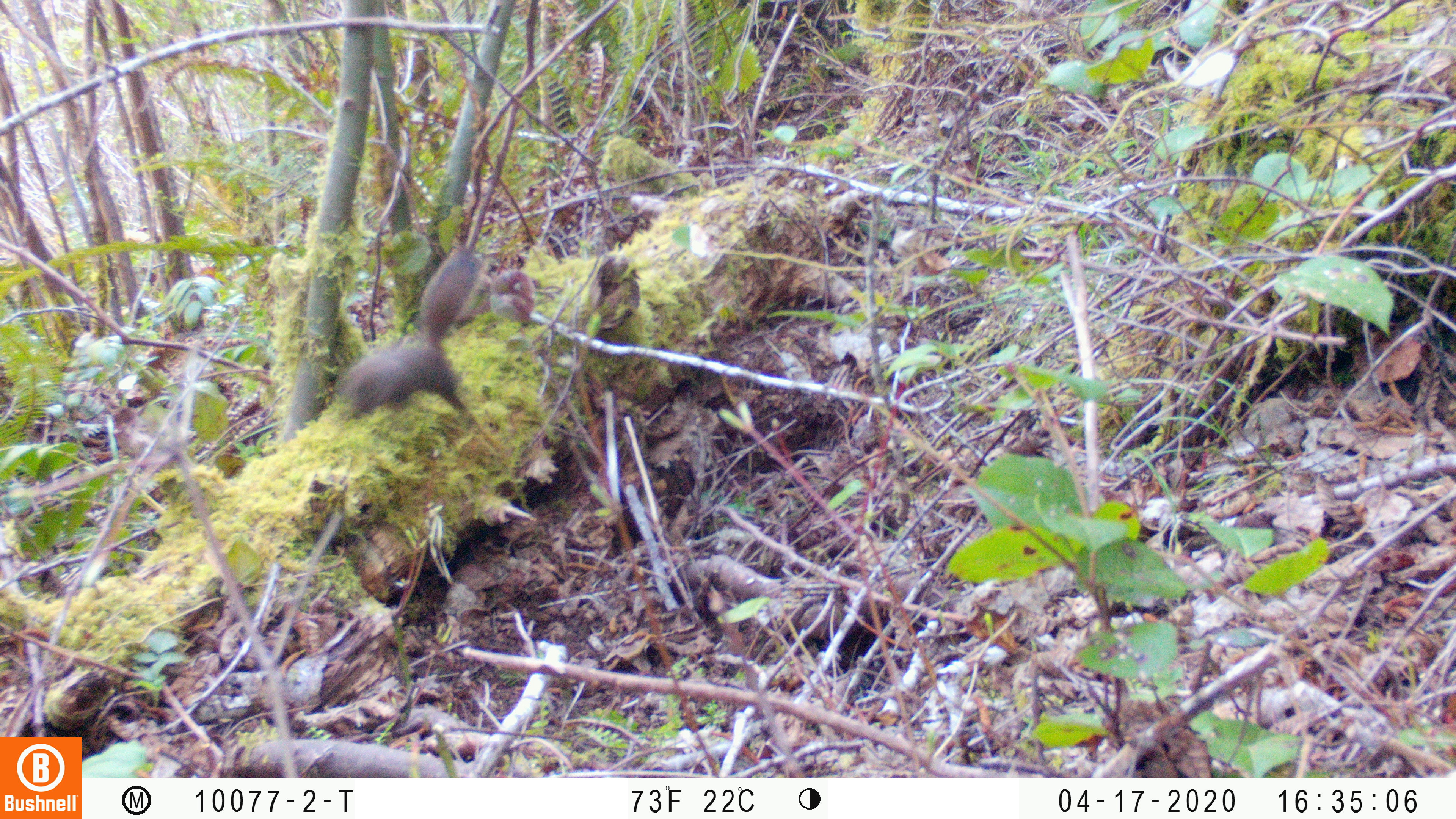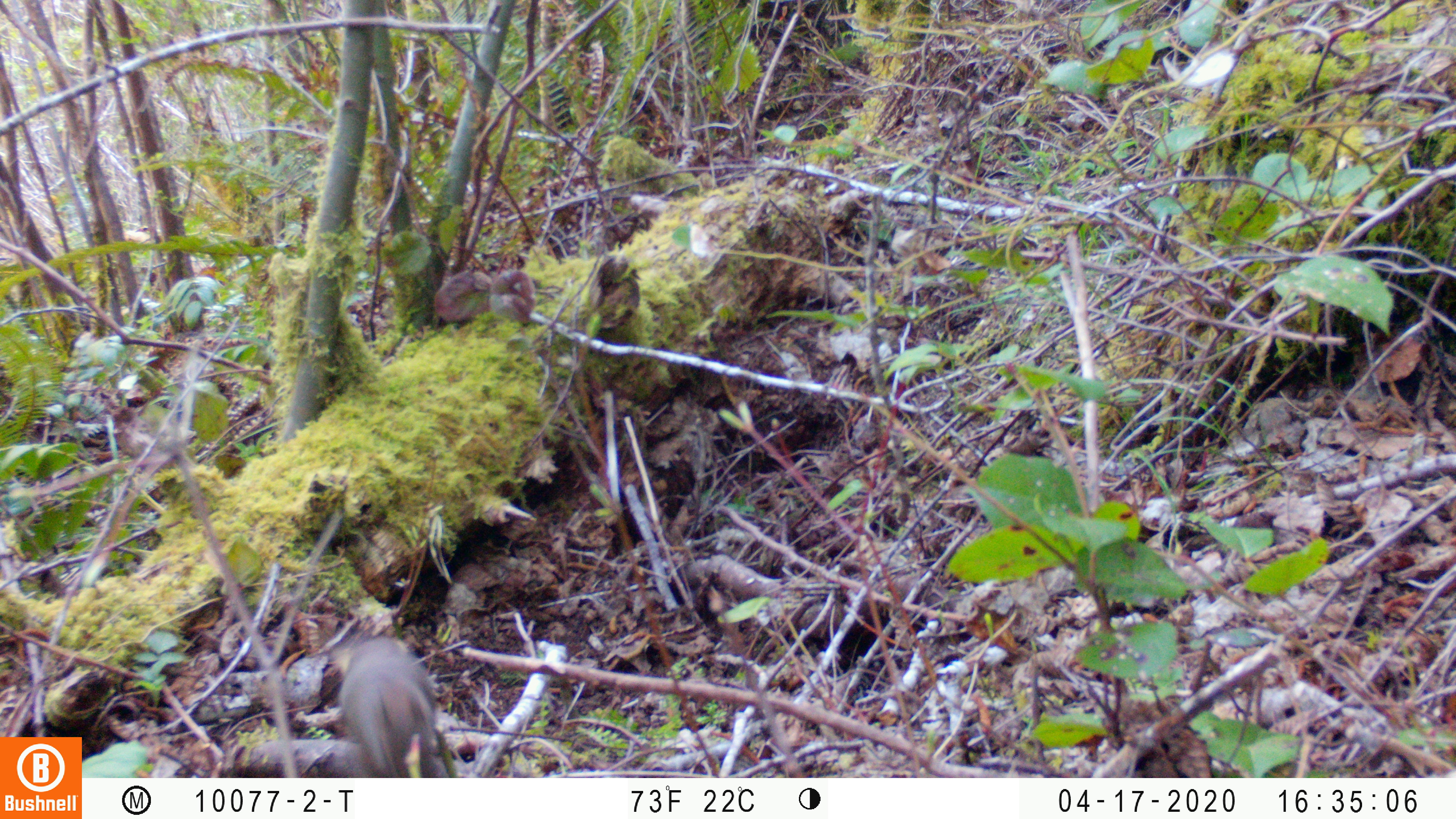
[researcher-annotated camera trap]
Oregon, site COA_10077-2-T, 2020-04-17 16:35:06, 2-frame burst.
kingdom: Animalia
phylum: Chordata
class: Mammalia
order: Rodentia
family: Sciuridae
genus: Tamiasciurus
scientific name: Tamiasciurus douglasii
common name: douglas squirrel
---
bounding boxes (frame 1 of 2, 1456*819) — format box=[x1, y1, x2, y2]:
douglas squirrel: box=[335, 242, 488, 425]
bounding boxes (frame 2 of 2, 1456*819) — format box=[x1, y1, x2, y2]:
douglas squirrel: box=[327, 636, 443, 774]